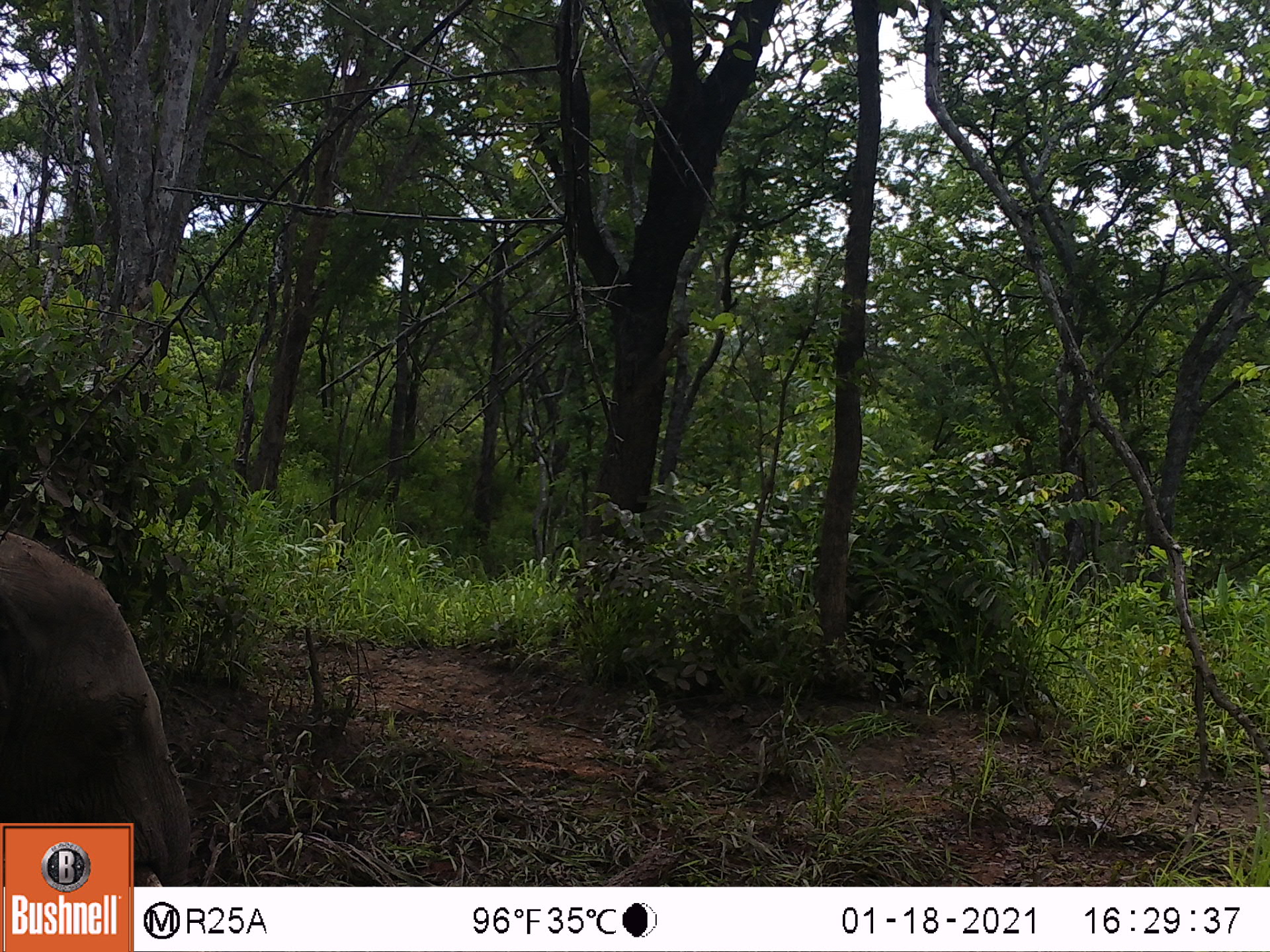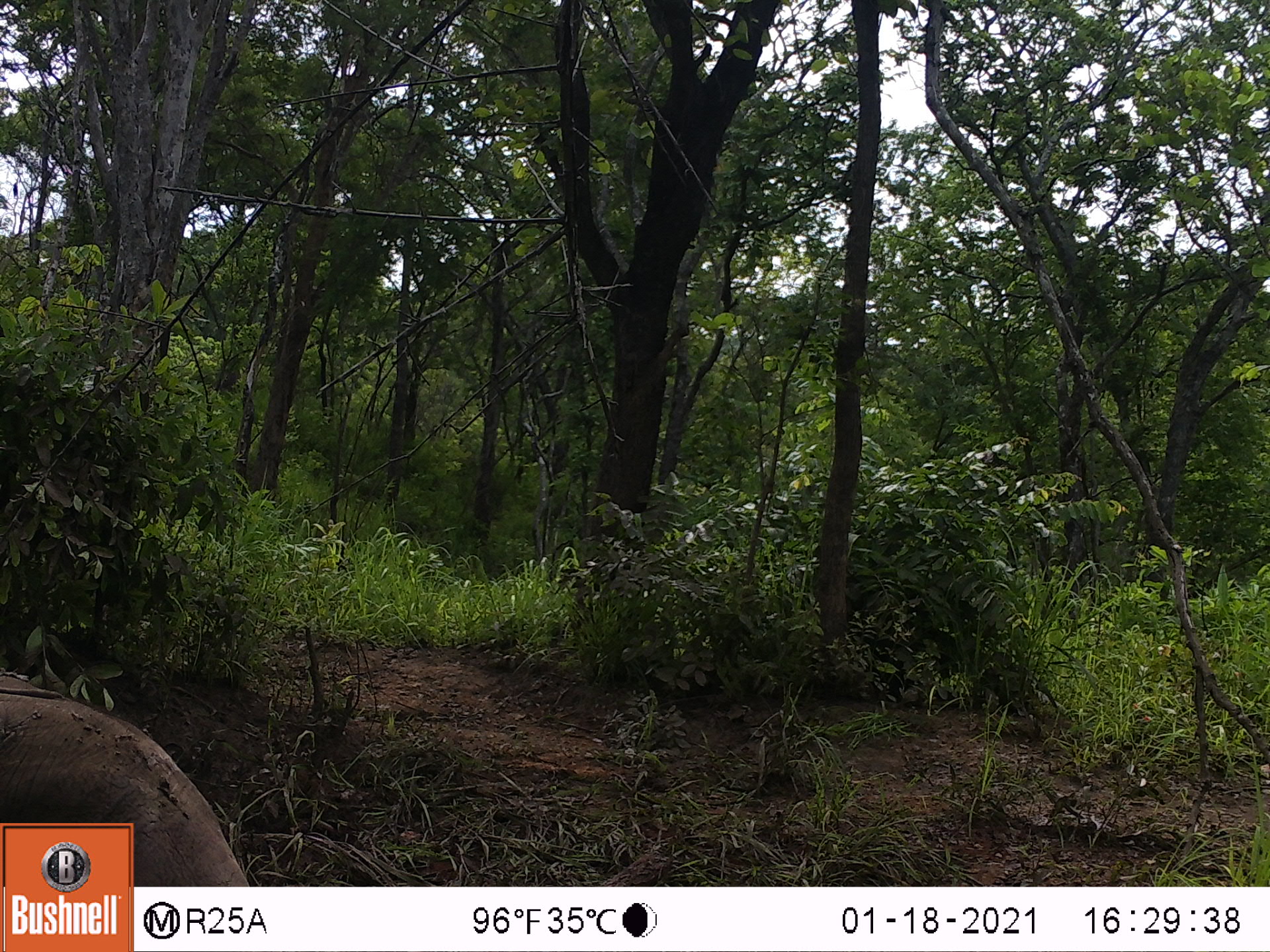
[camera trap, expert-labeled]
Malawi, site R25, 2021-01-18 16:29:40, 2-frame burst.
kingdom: Animalia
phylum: Chordata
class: Mammalia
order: Proboscidea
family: Elephantidae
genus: Loxodonta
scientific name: Loxodonta africana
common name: african savanna elephant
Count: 1.